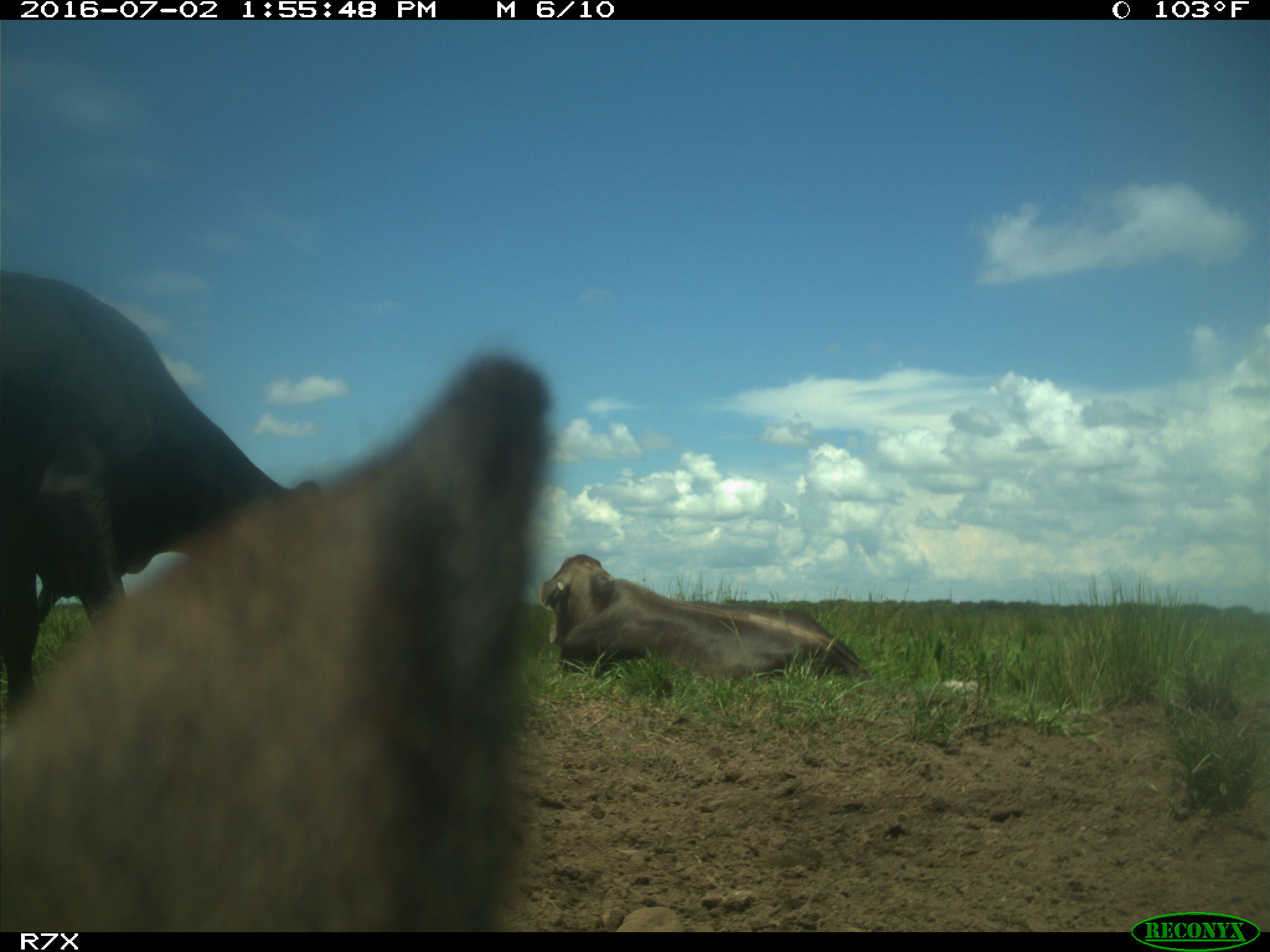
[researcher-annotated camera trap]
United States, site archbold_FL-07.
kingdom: Animalia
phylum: Chordata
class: Mammalia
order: Artiodactyla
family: Bovidae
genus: Bos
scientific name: Bos taurus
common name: domestic cow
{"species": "Bos taurus (domestic cow)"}